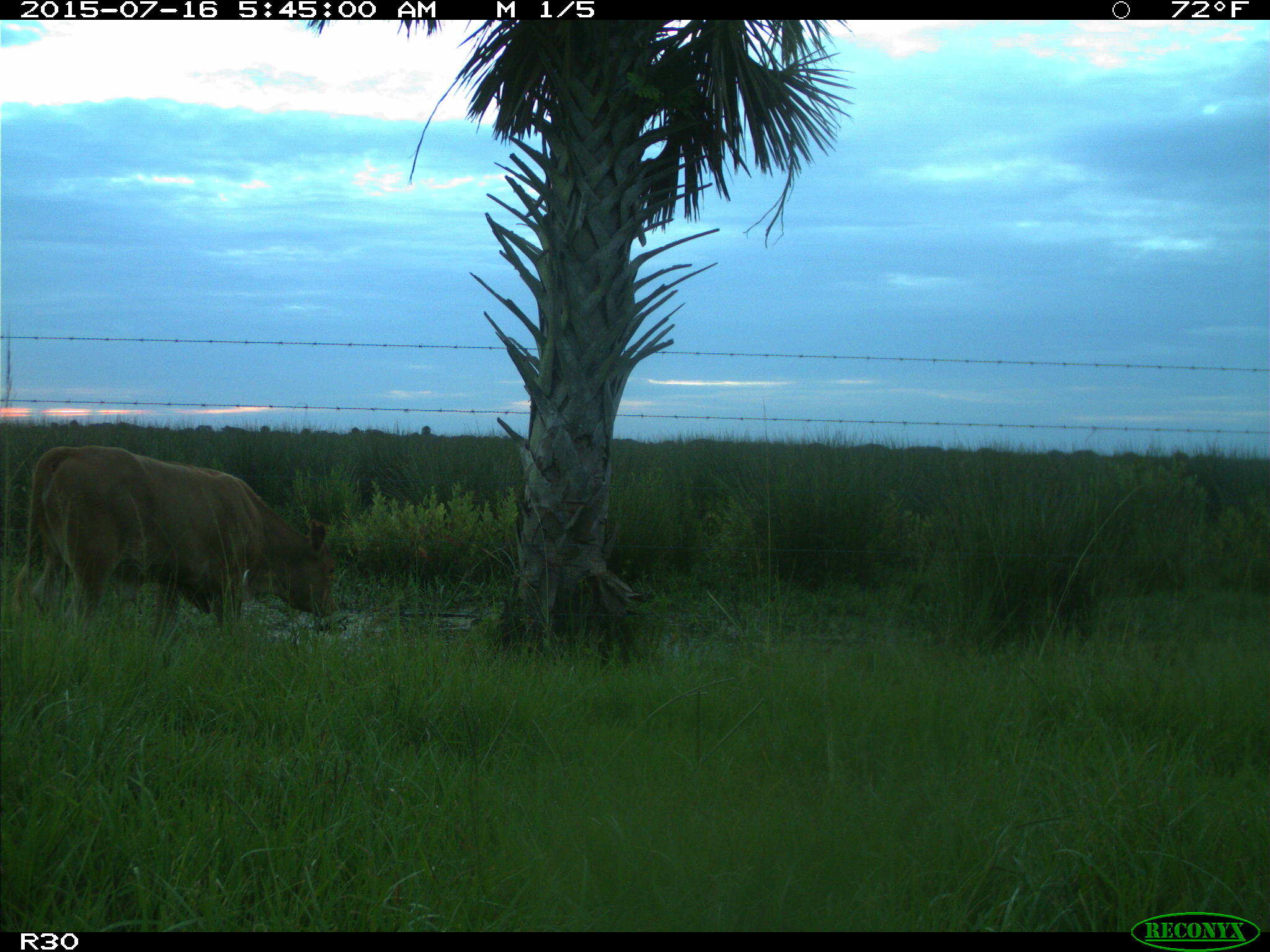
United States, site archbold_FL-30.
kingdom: Animalia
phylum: Chordata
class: Mammalia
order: Artiodactyla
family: Bovidae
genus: Bos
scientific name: Bos taurus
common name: domestic cow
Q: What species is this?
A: Bos taurus (domestic cow).